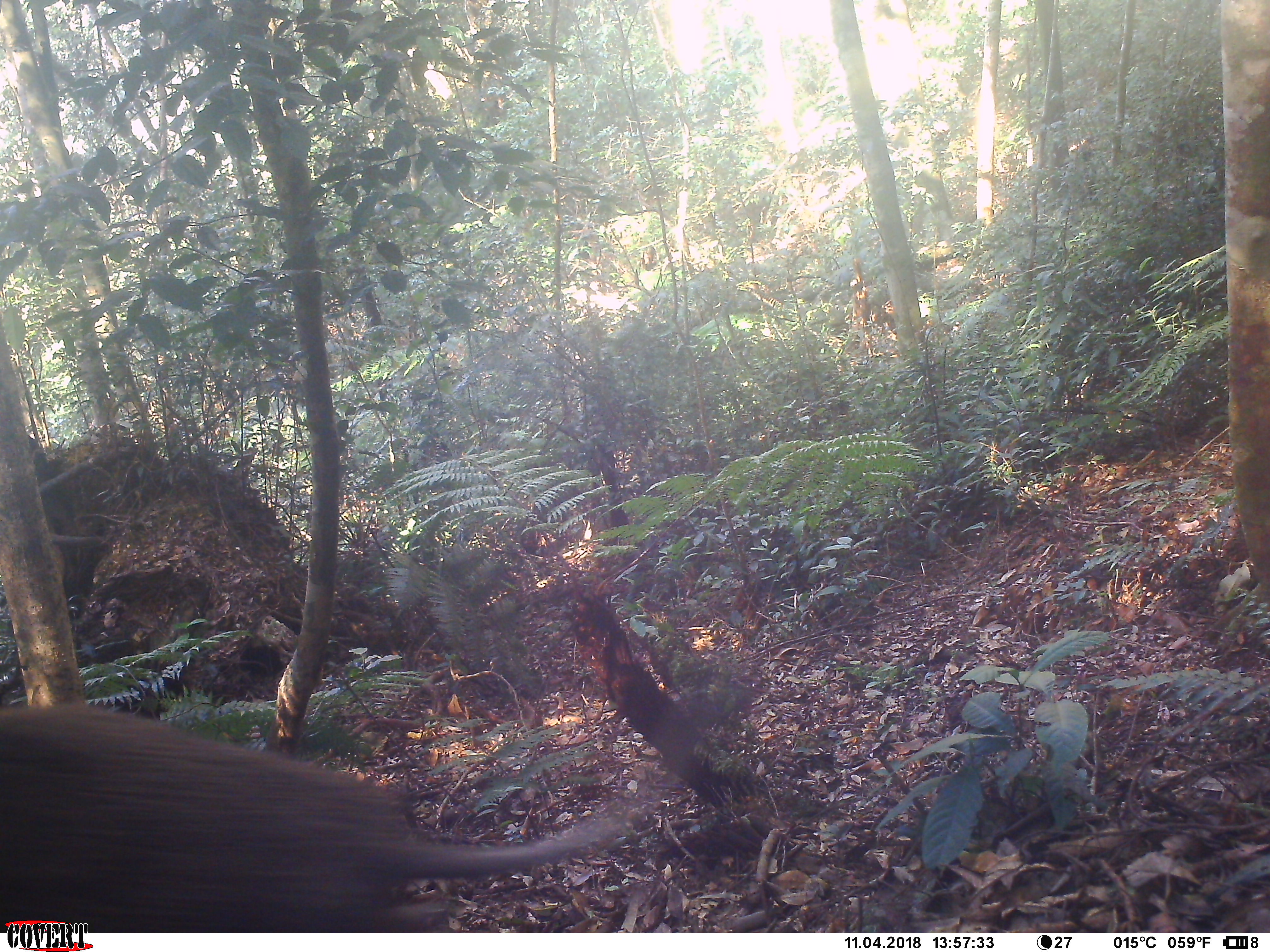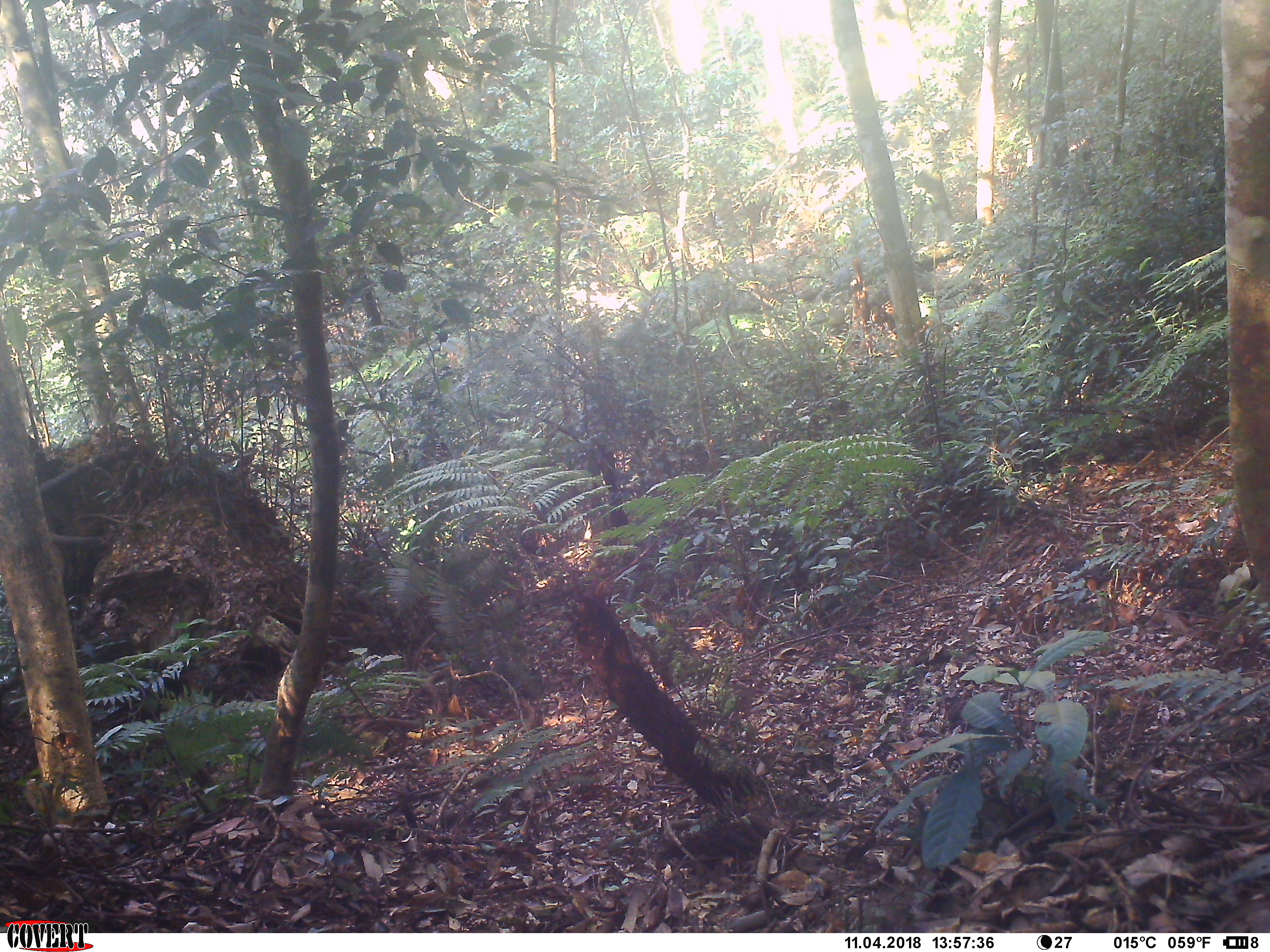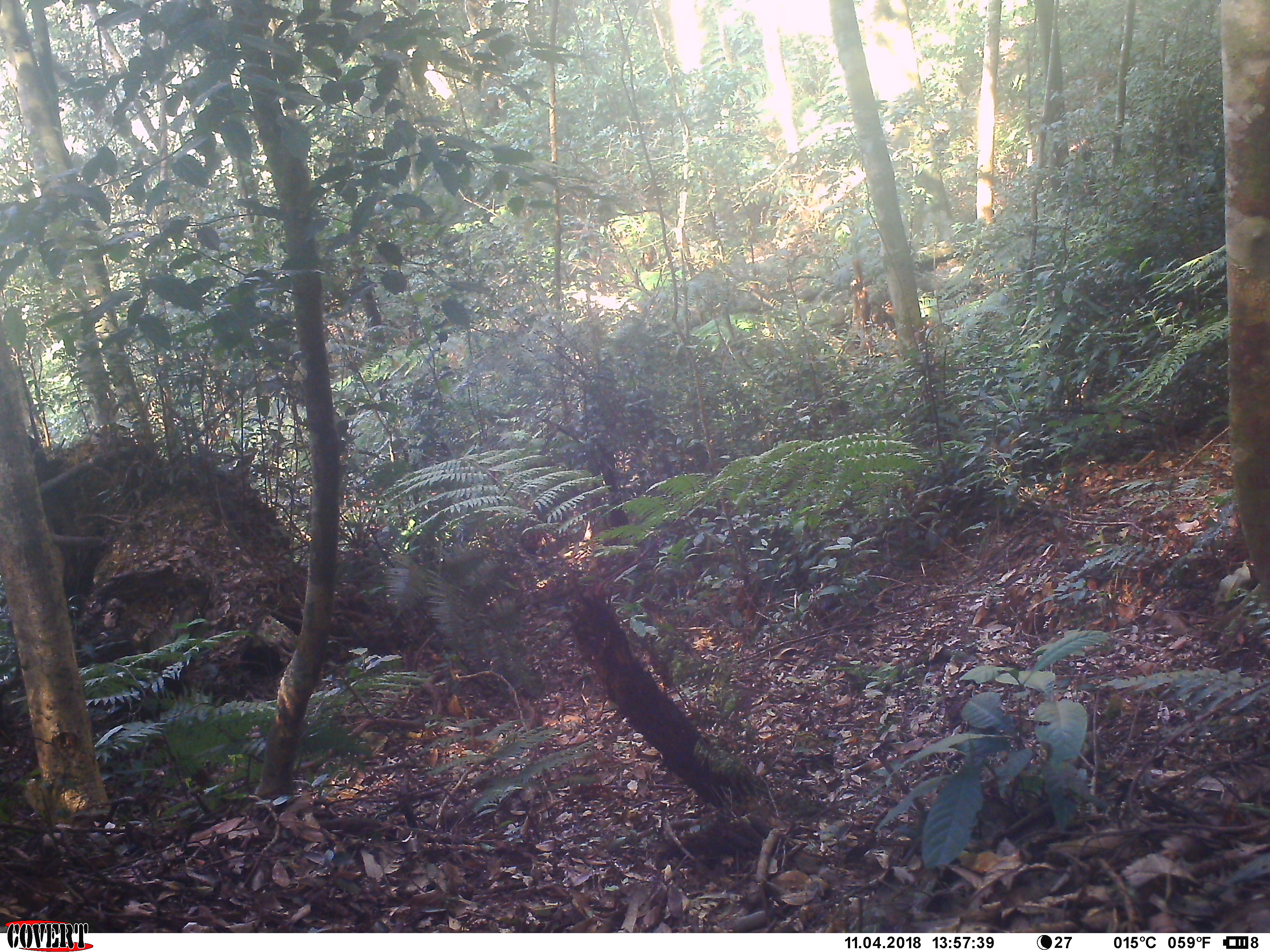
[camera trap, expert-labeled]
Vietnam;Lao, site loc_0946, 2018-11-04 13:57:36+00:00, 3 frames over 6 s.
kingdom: Animalia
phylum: Chordata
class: Mammalia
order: Artiodactyla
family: Suidae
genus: Sus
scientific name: Sus scrofa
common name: eurasian wild pig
Eurasian wild pig (Sus scrofa). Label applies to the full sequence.